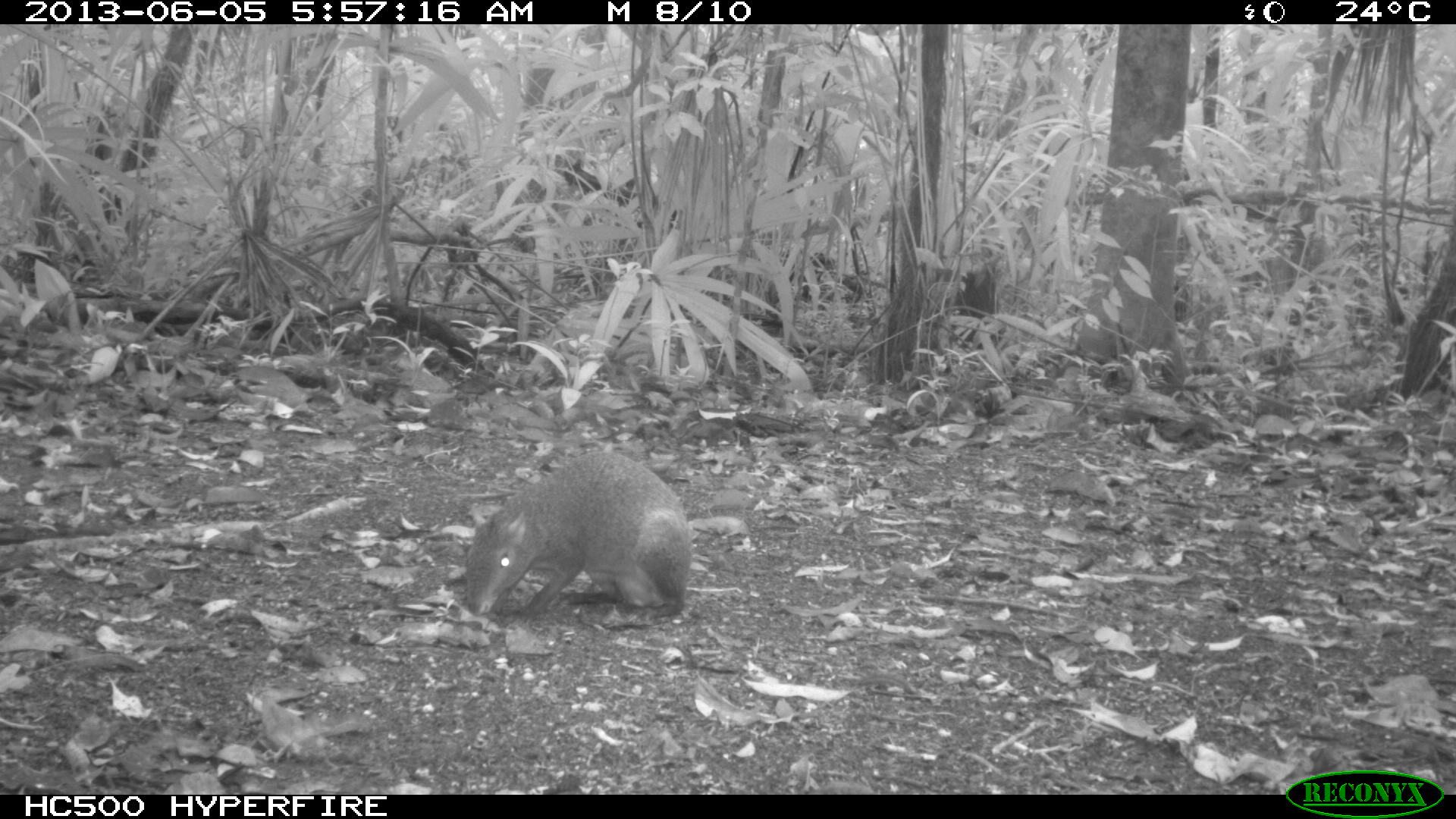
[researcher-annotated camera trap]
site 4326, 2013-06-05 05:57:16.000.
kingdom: Animalia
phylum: Chordata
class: Mammalia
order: Rodentia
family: Dasyproctidae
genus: Dasyprocta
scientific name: Dasyprocta punctata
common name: central american agouti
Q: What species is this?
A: Dasyprocta punctata (central american agouti).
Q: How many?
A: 1.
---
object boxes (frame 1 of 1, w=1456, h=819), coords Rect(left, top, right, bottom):
dasyprocta punctata: Rect(463, 449, 692, 628)